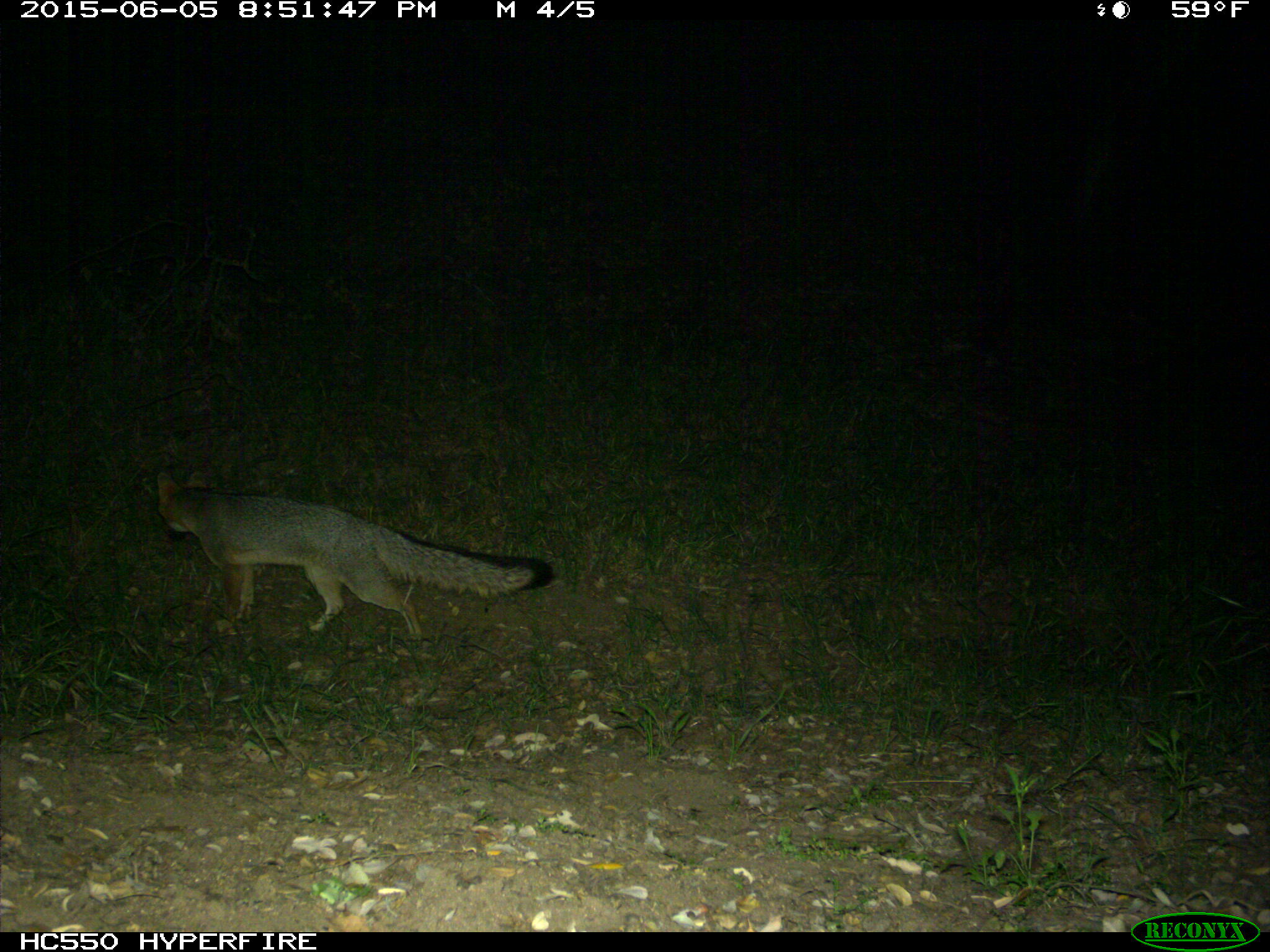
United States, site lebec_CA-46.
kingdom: Animalia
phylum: Chordata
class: Mammalia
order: Carnivora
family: Canidae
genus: Urocyon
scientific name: Urocyon cinereoargenteus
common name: gray fox